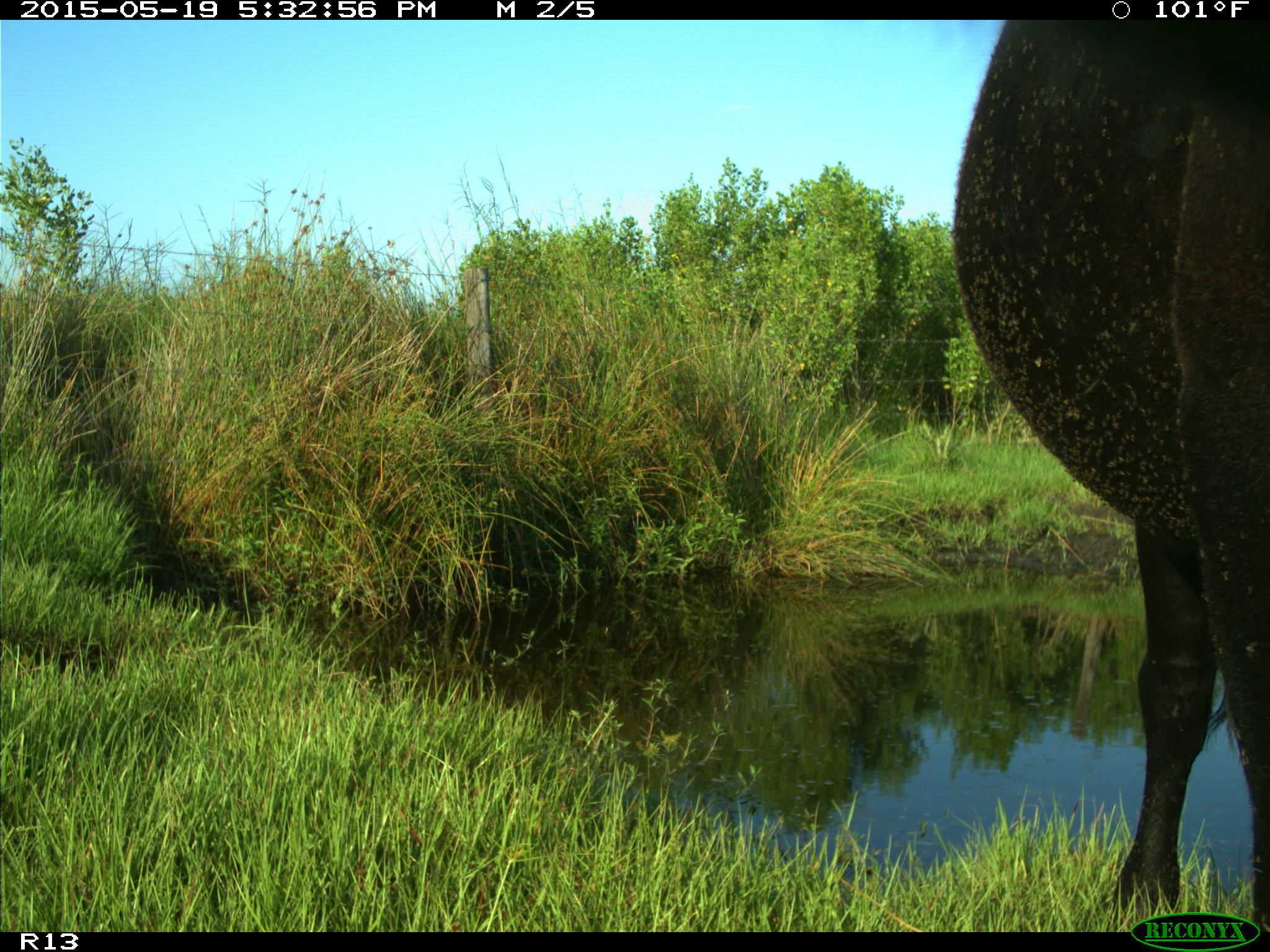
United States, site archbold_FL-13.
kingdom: Animalia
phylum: Chordata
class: Mammalia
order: Artiodactyla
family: Bovidae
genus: Bos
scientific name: Bos taurus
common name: domestic cow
Bos taurus (domestic cow).